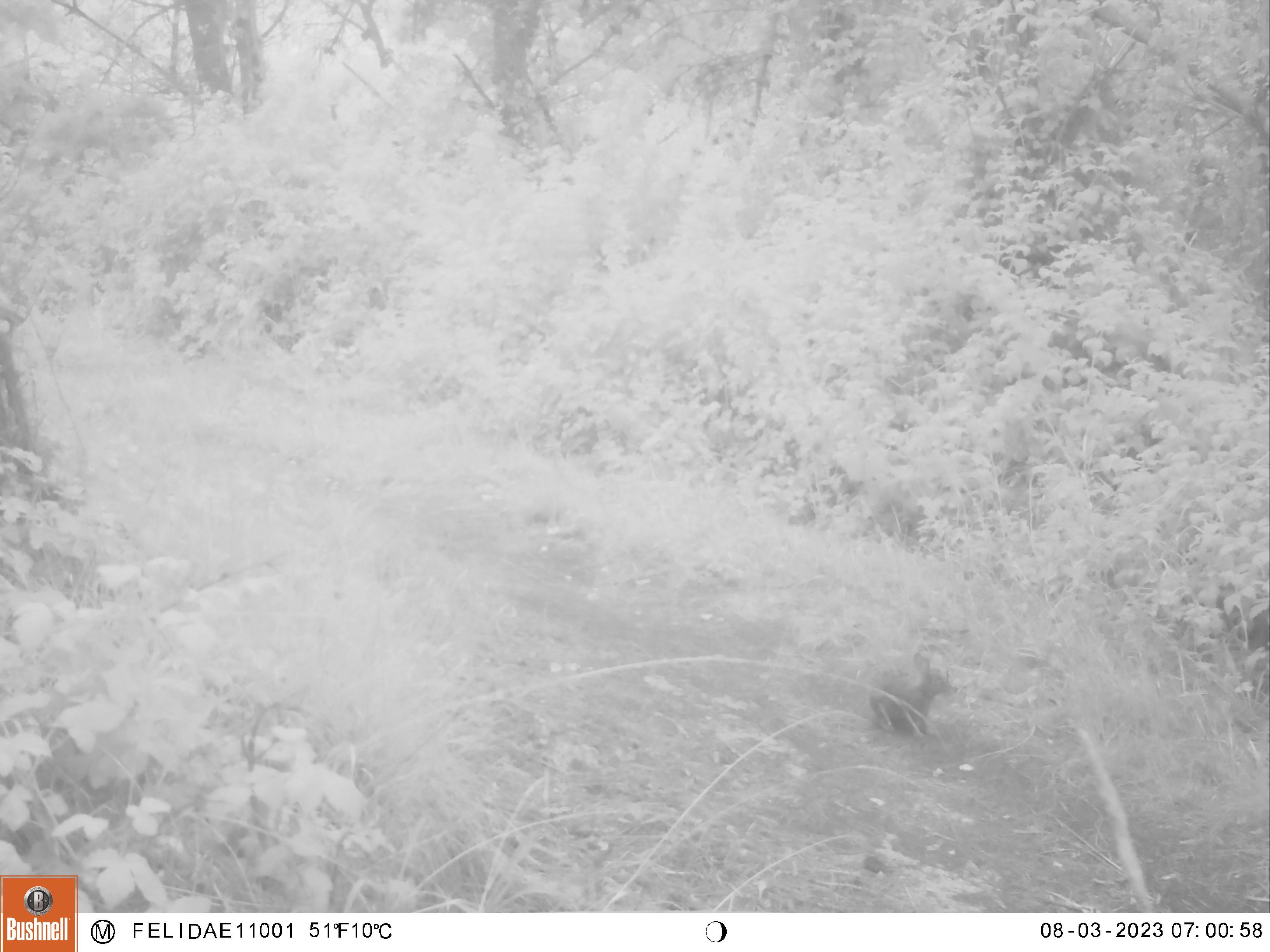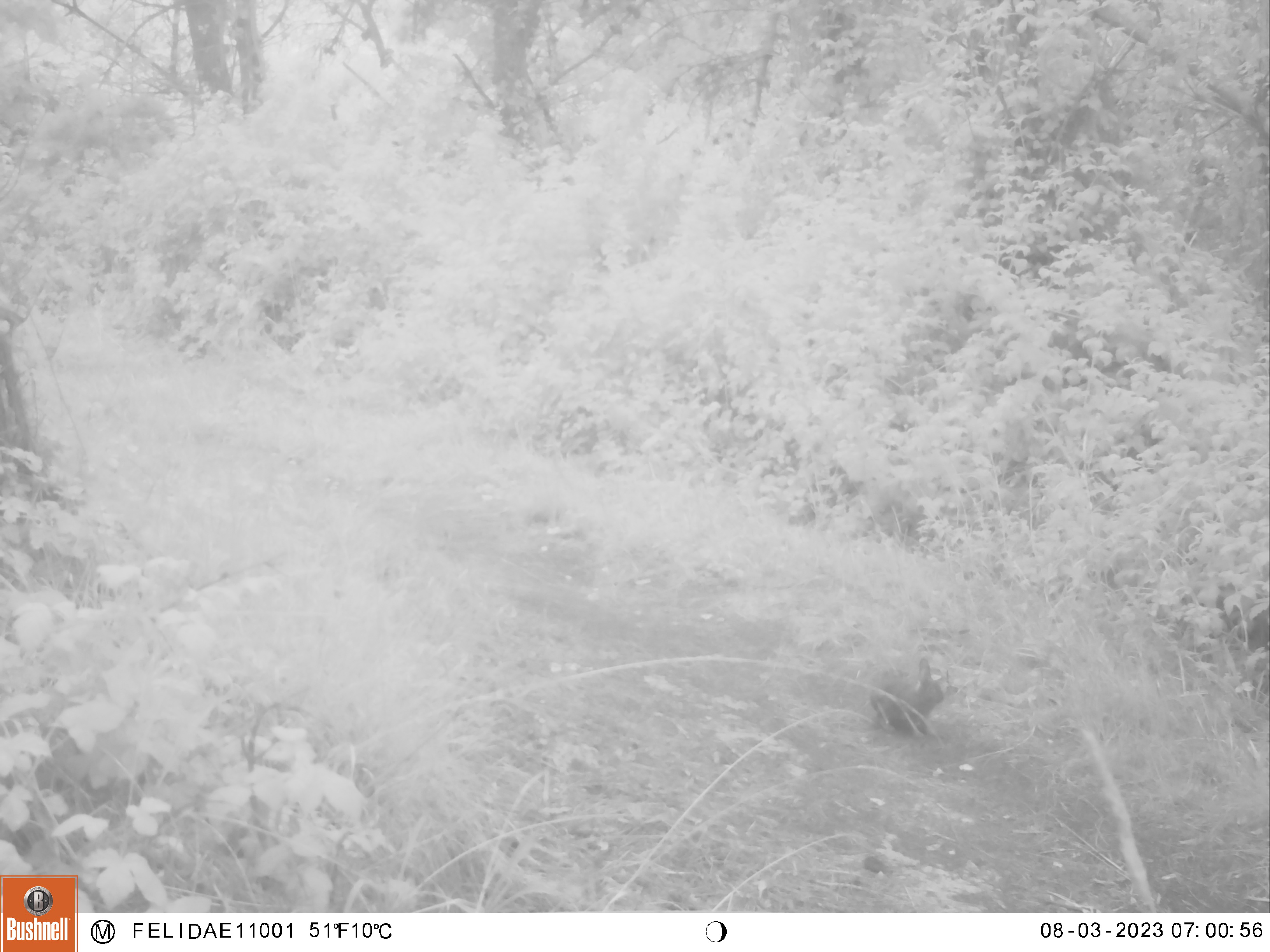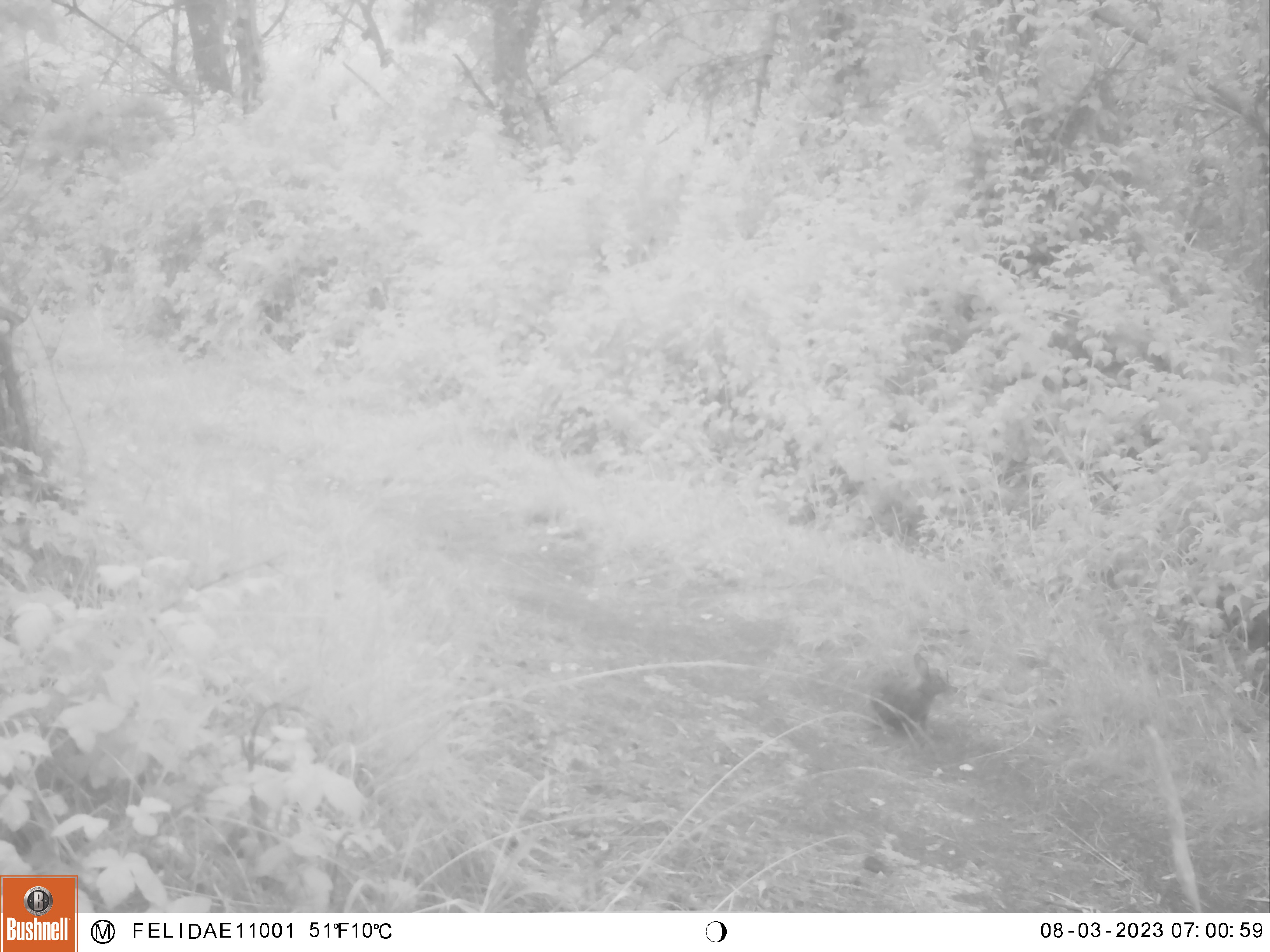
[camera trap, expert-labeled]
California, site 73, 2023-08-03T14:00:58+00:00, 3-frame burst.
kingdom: Animalia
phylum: Chordata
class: Mammalia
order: Lagomorpha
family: Leporidae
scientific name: Leporidae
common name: rabbit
Rabbit (Leporidae).